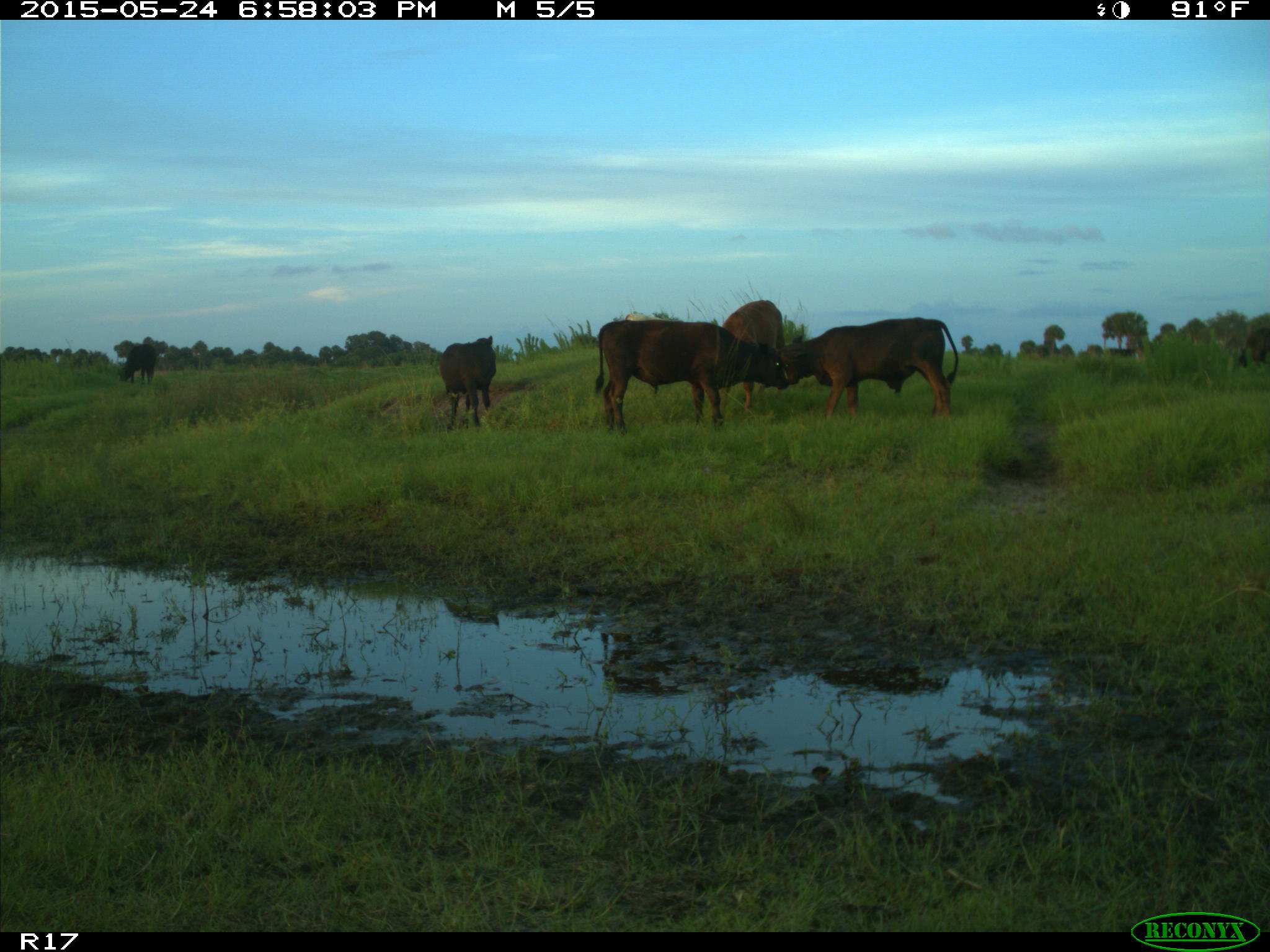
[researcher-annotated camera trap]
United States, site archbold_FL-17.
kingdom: Animalia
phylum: Chordata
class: Mammalia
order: Artiodactyla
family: Bovidae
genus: Bos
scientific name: Bos taurus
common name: domestic cow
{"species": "Bos taurus (domestic cow)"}